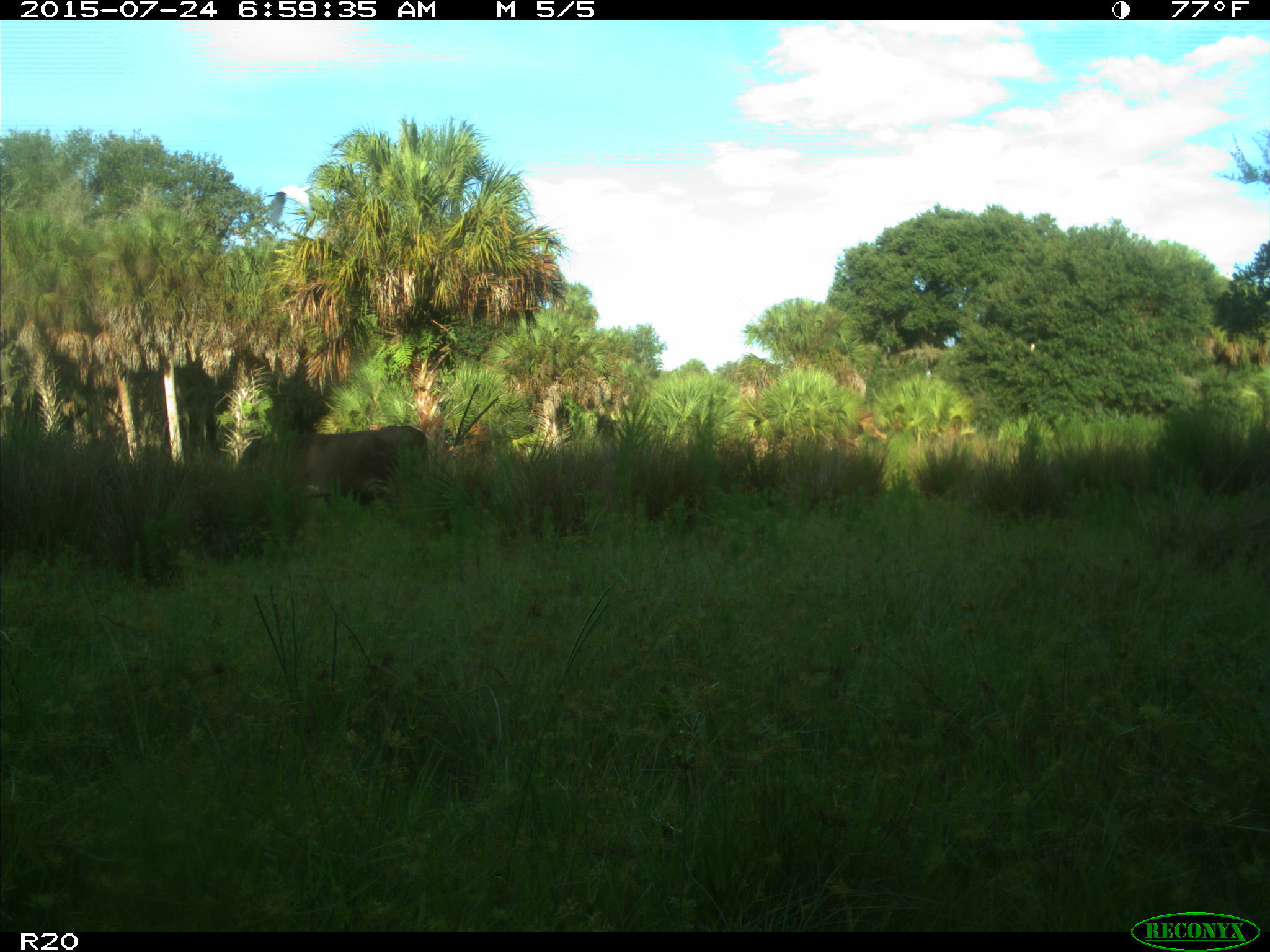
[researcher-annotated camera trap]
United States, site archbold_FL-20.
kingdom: Animalia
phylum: Chordata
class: Mammalia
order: Artiodactyla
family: Bovidae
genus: Bos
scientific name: Bos taurus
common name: domestic cow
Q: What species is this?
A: Bos taurus (domestic cow).